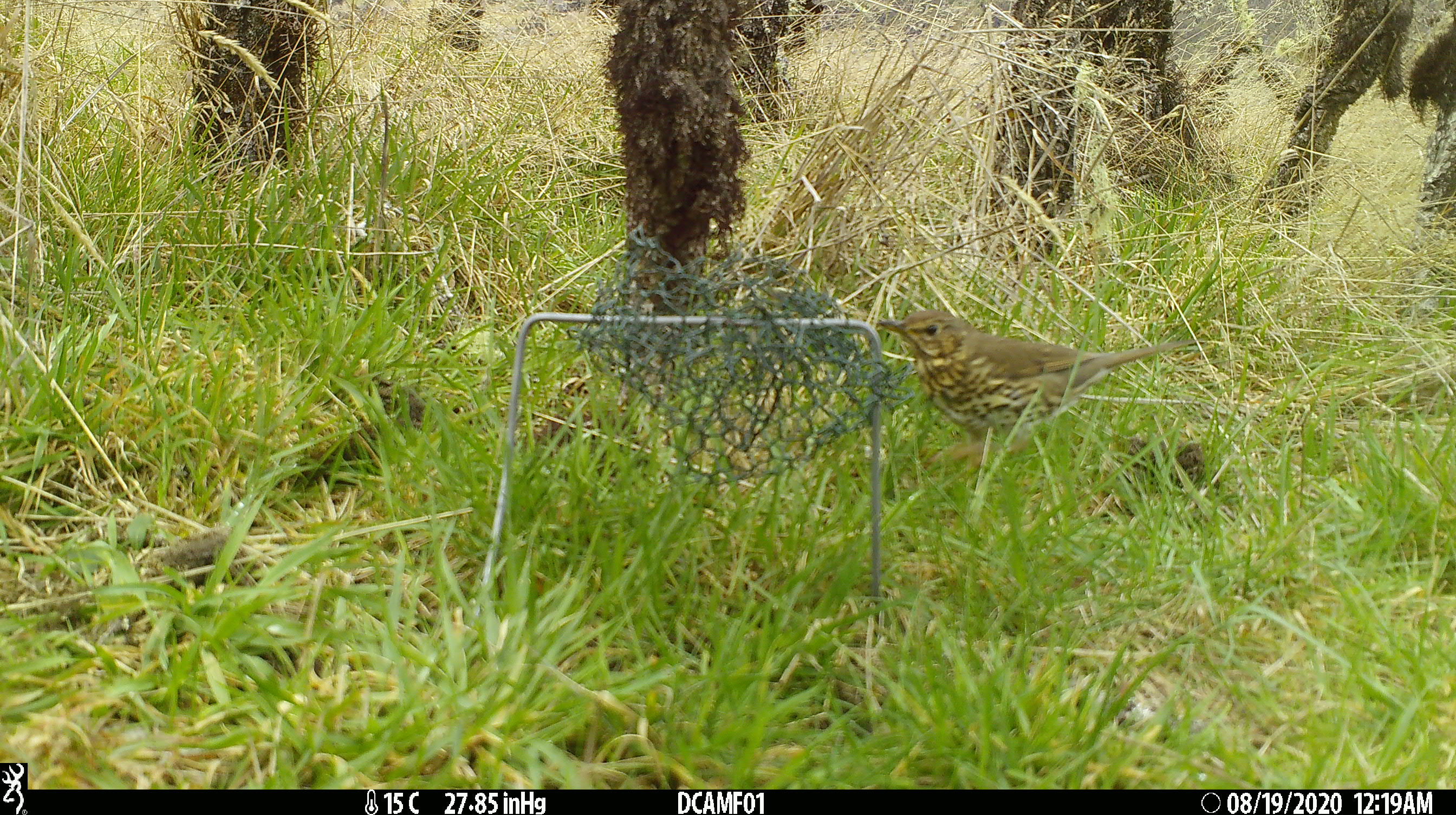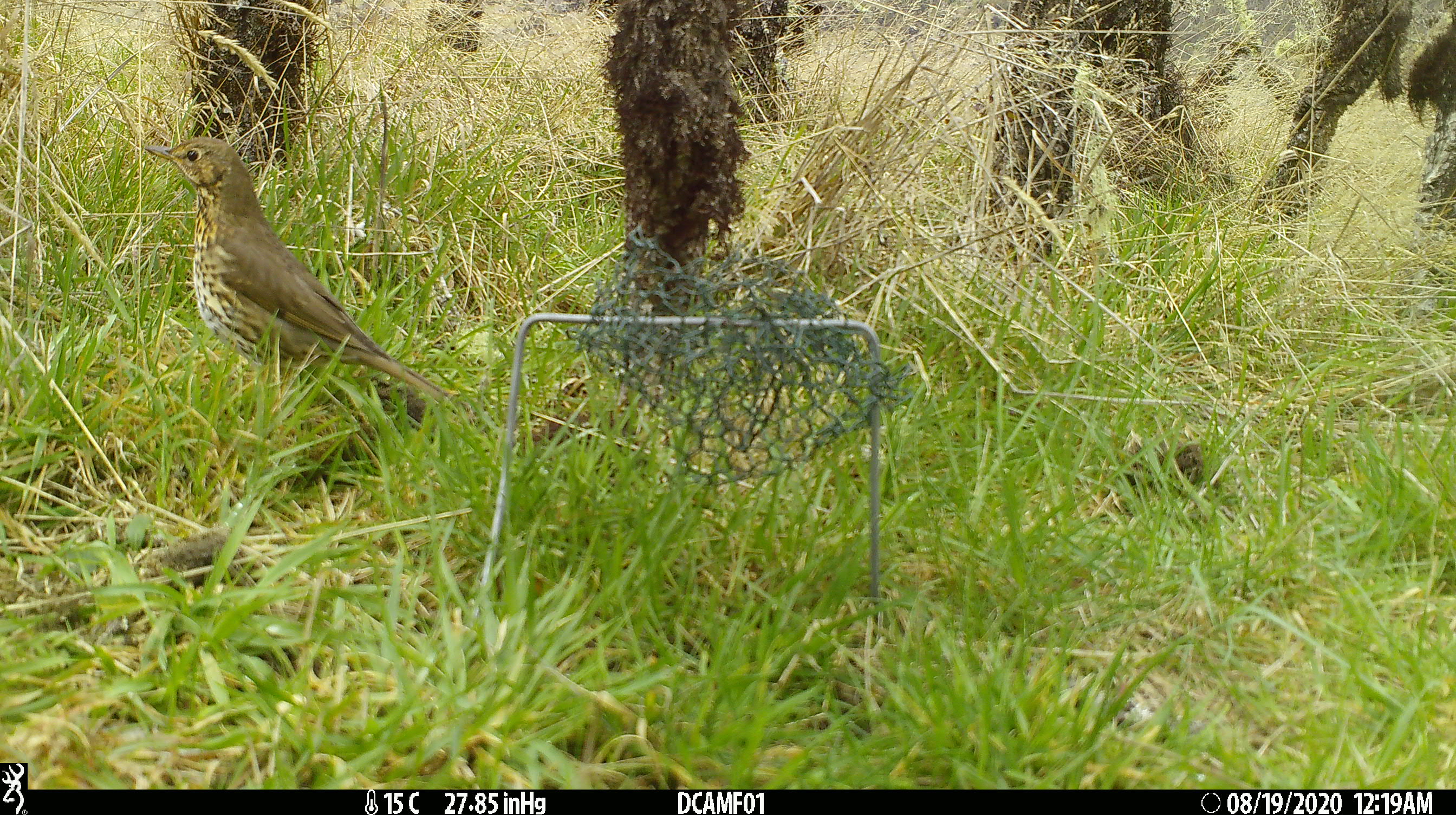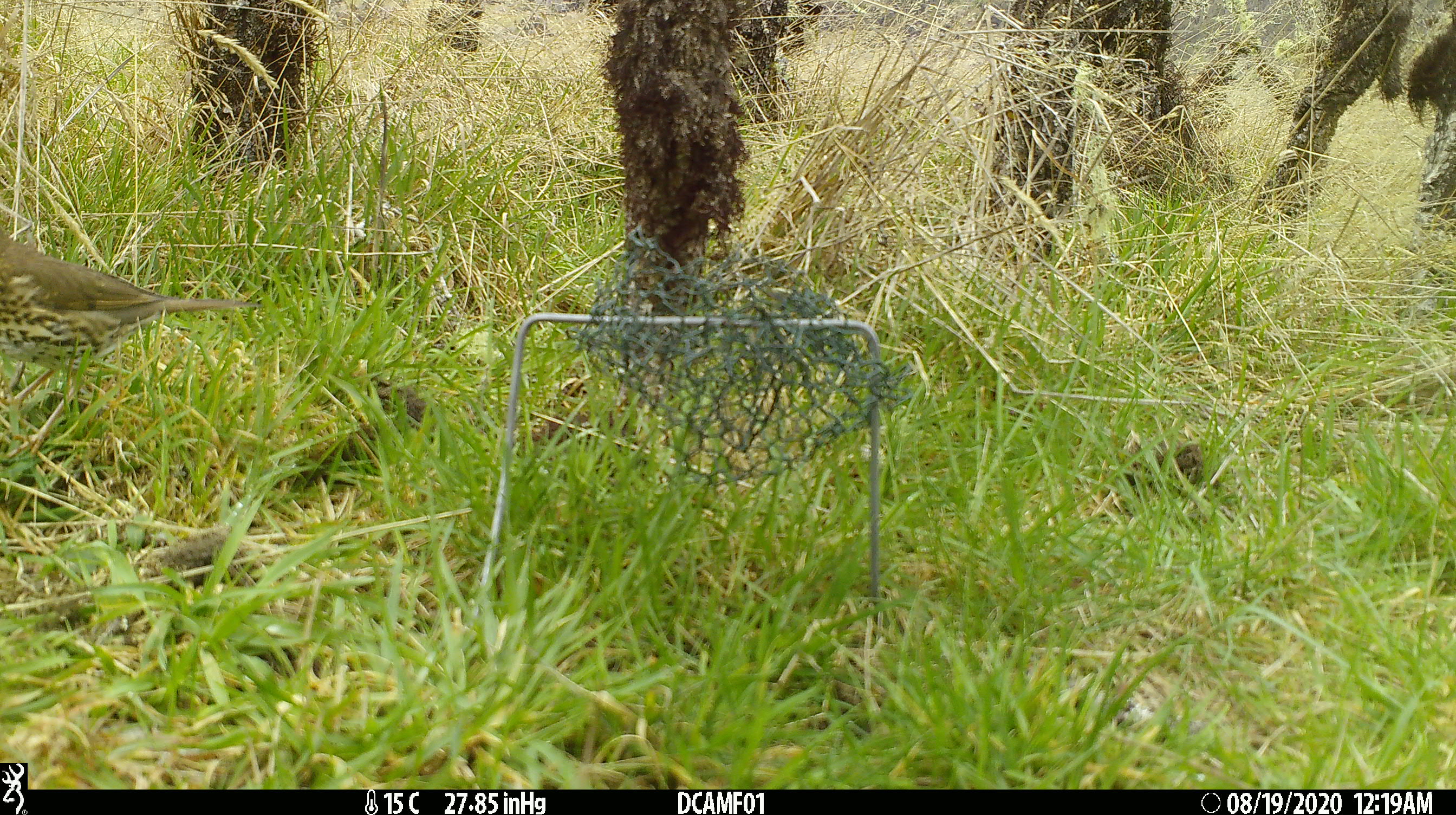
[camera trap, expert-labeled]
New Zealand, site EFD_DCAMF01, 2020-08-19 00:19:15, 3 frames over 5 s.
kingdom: Animalia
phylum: Chordata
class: Aves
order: Passeriformes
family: Turdidae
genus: Turdus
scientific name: Turdus philomelos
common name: song thrush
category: thrush